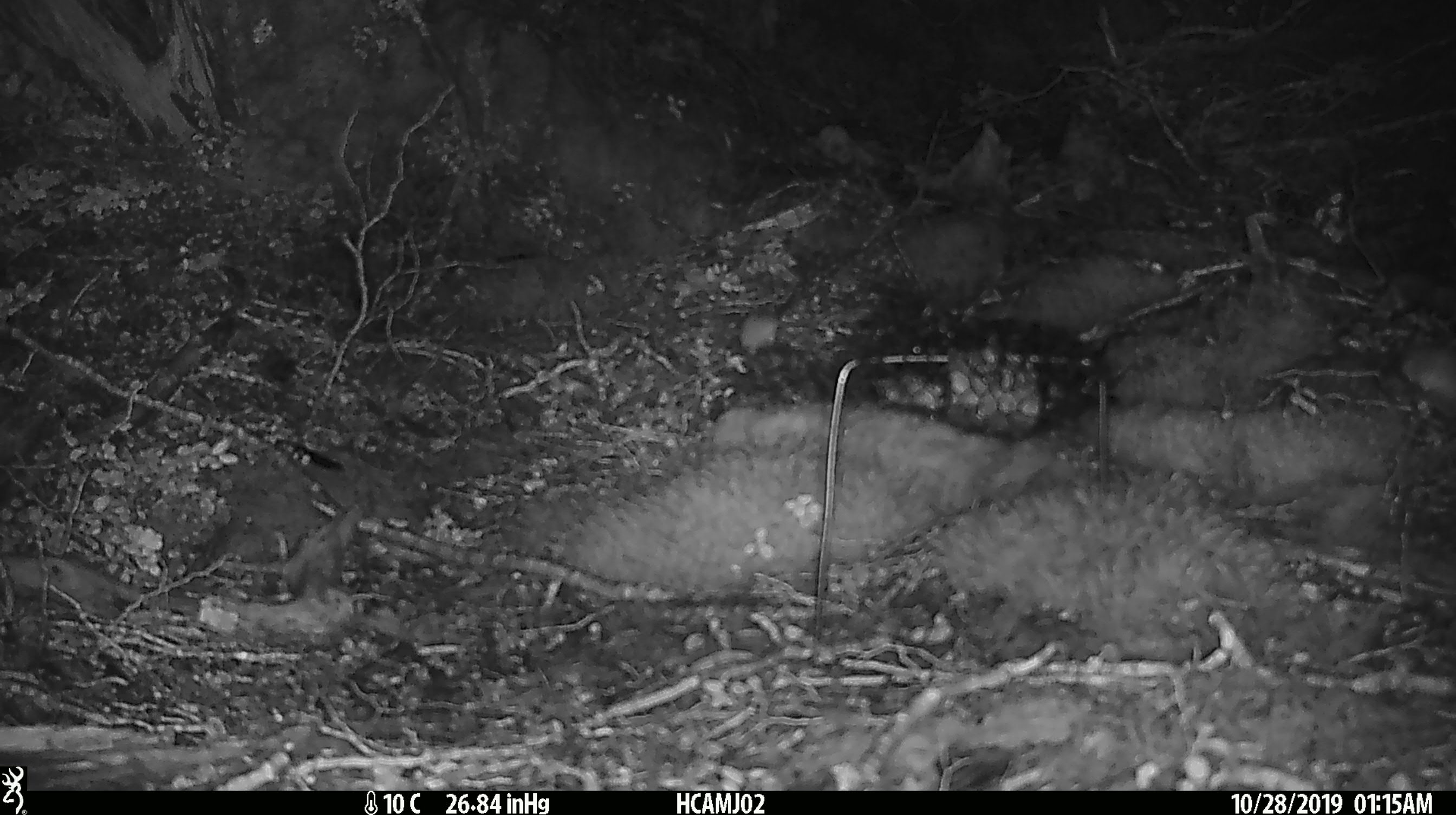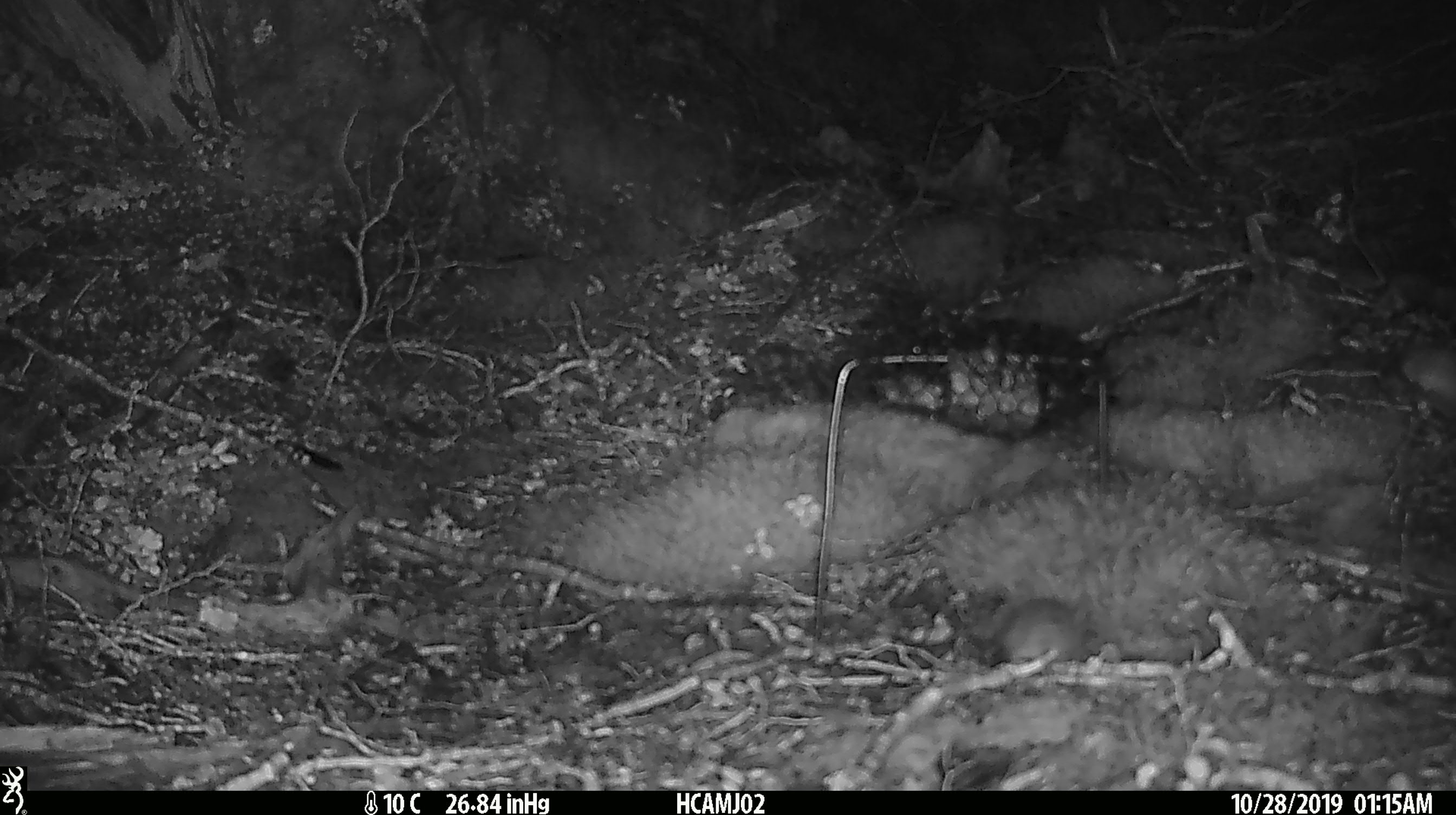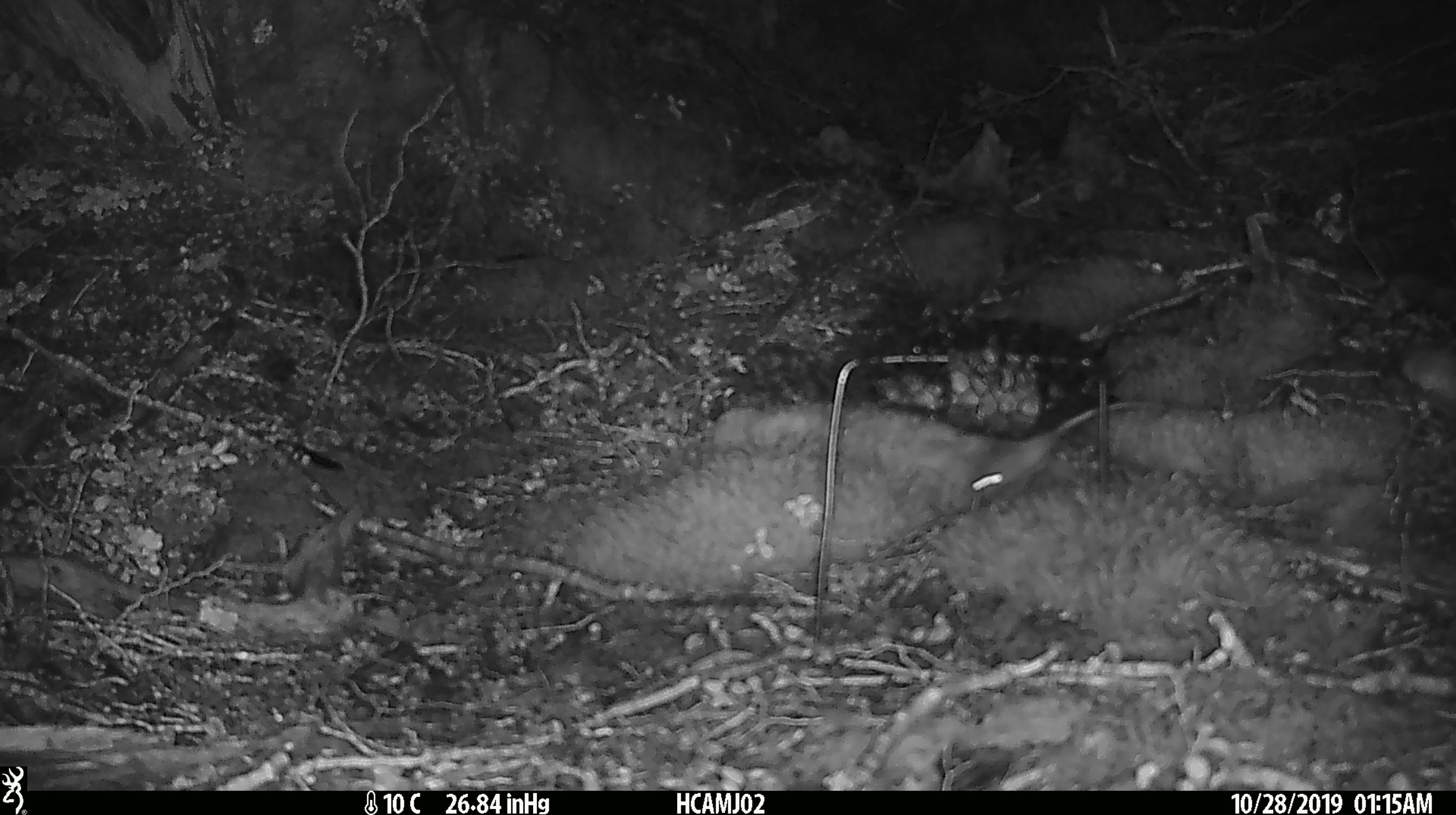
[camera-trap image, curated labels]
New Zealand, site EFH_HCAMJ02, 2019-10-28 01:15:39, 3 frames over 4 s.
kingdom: Animalia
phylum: Chordata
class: Mammalia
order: Rodentia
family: Muridae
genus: Mus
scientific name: Mus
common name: mouse